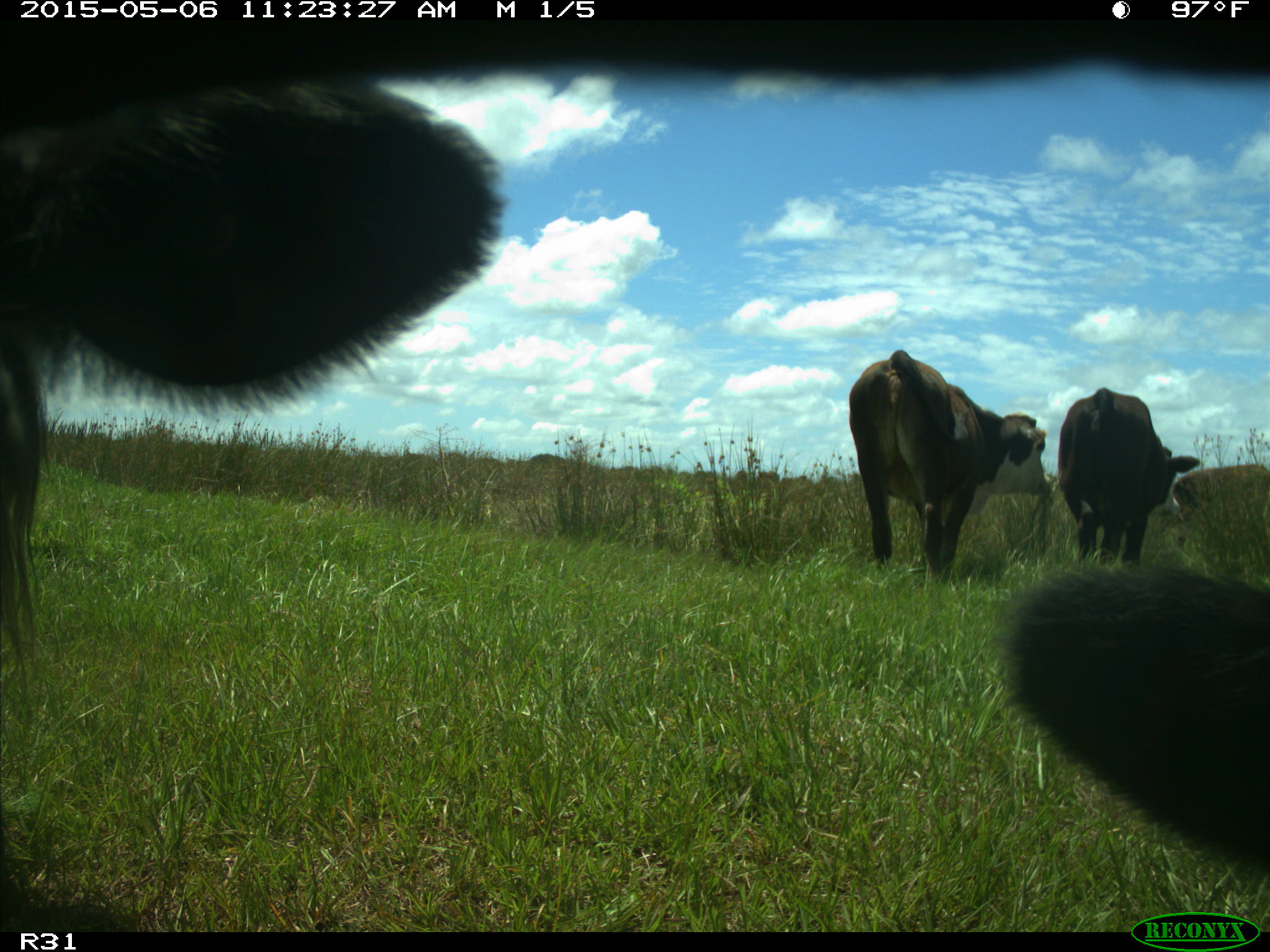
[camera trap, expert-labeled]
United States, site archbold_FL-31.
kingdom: Animalia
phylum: Chordata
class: Mammalia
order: Artiodactyla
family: Bovidae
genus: Bos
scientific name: Bos taurus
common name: domestic cow